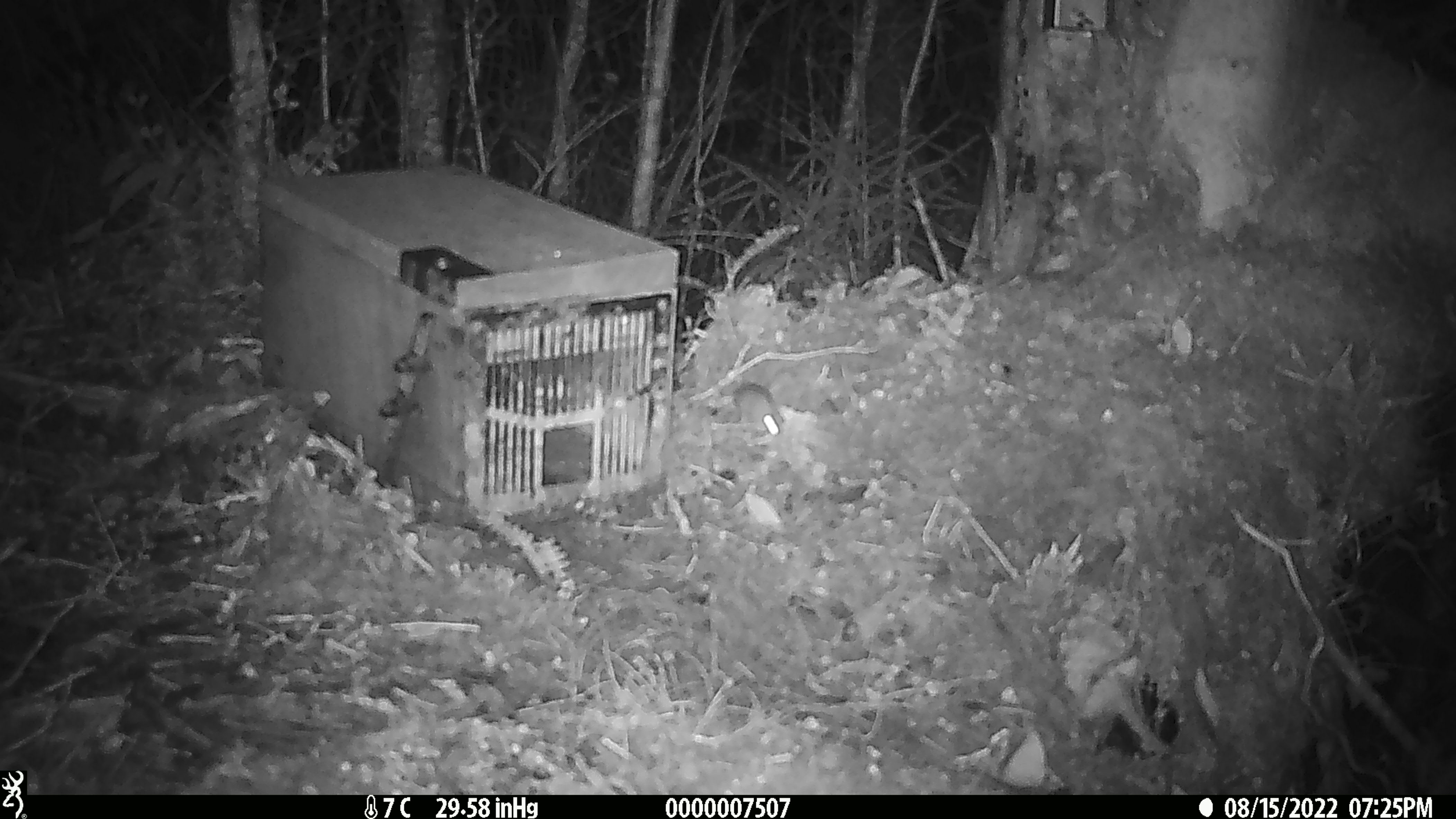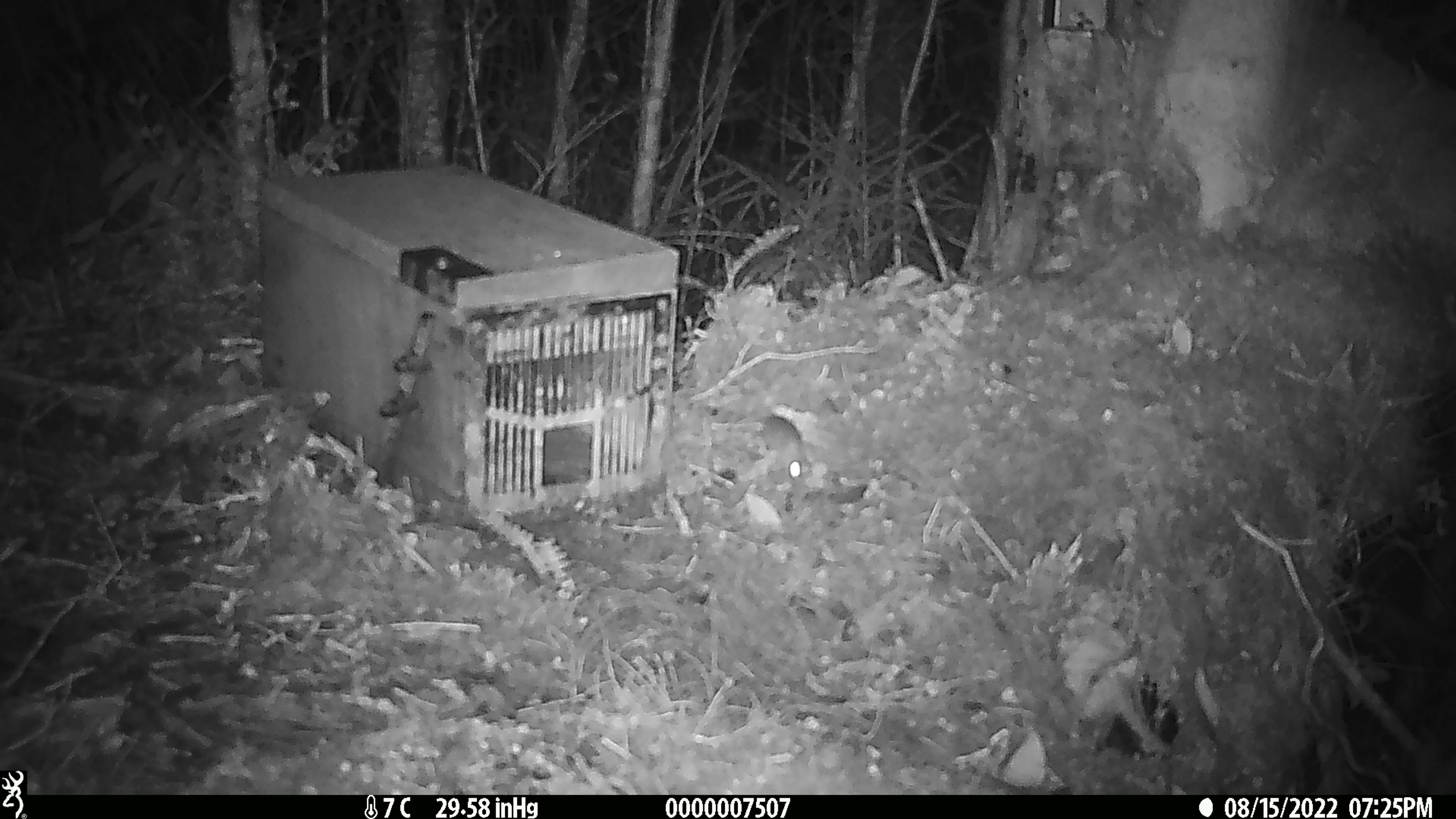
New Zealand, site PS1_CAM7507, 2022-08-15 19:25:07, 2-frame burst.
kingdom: Animalia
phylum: Chordata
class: Mammalia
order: Rodentia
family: Muridae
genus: Mus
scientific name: Mus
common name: mouse